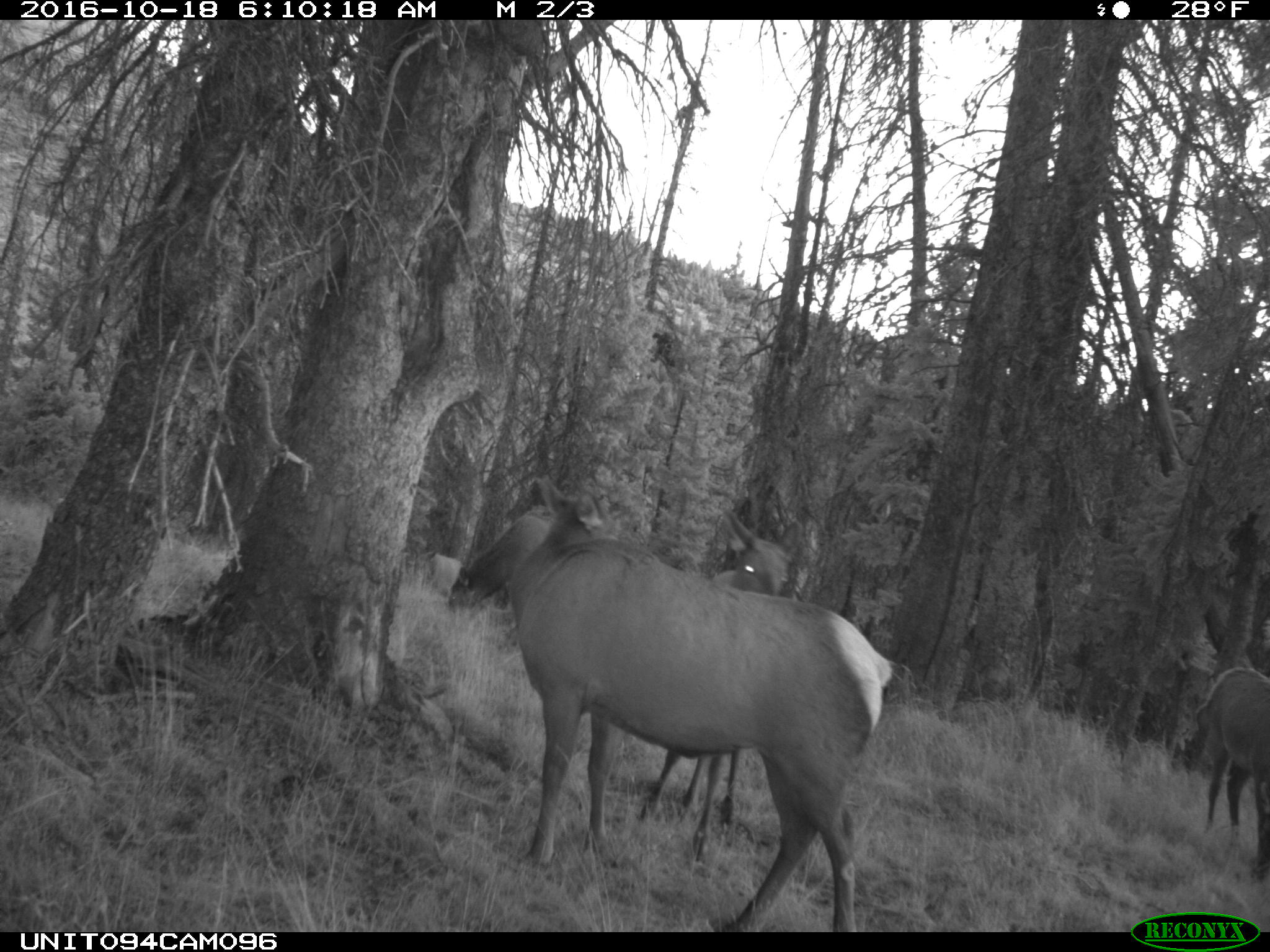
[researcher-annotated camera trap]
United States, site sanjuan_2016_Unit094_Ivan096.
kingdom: Animalia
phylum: Chordata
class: Mammalia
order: Artiodactyla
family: Cervidae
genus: Cervus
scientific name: Cervus elaphus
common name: red deer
Cervus elaphus (red deer).